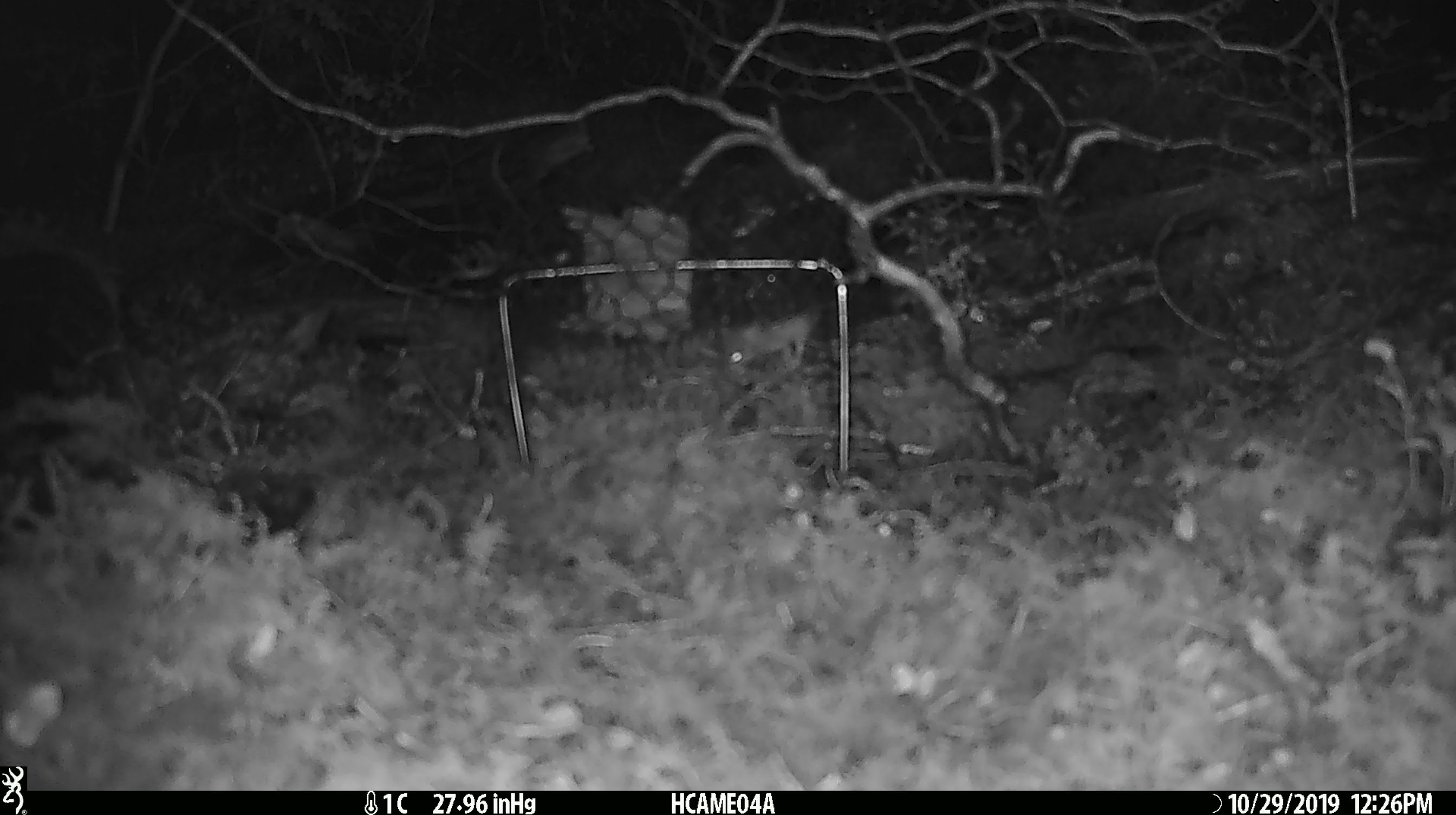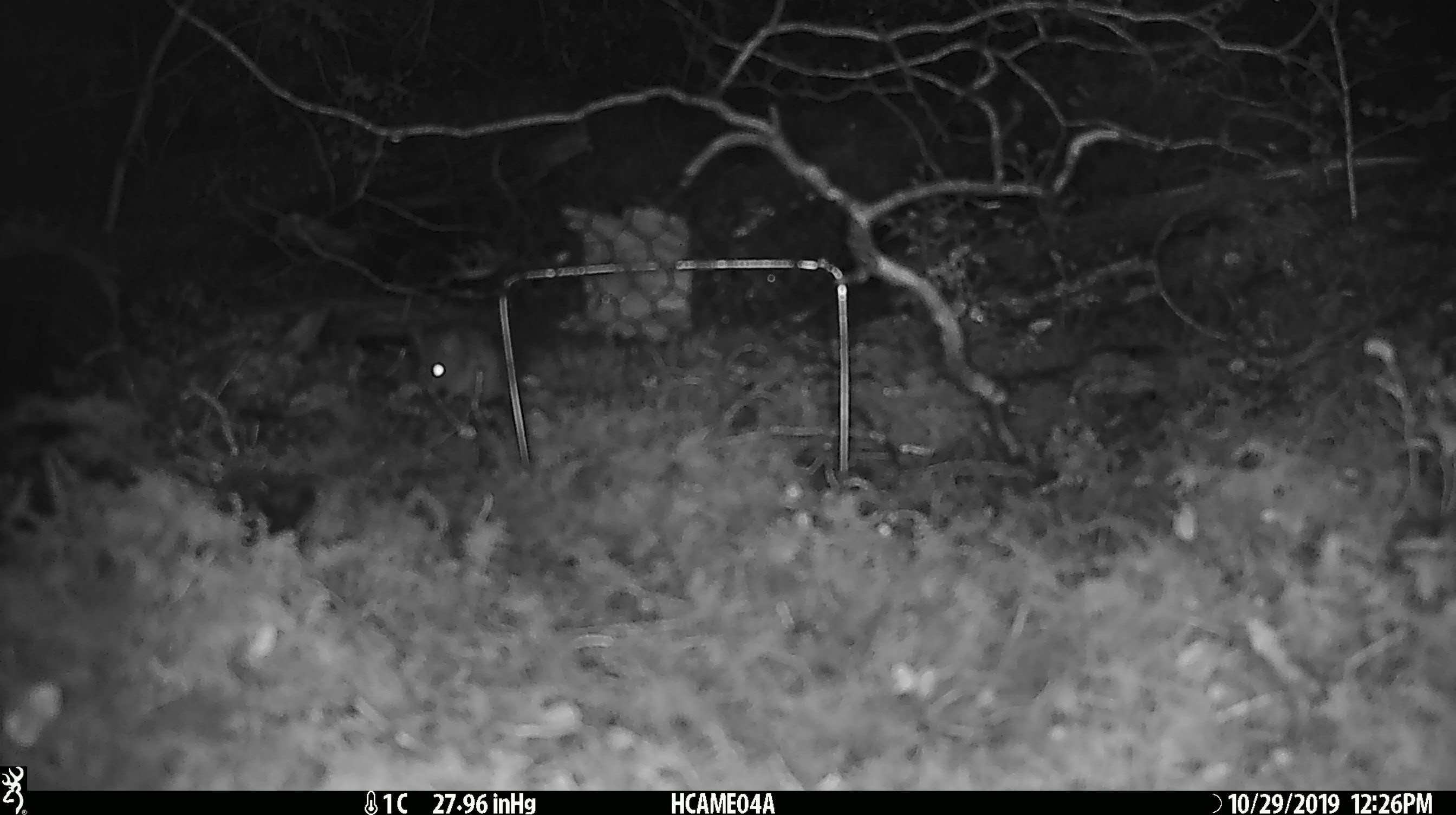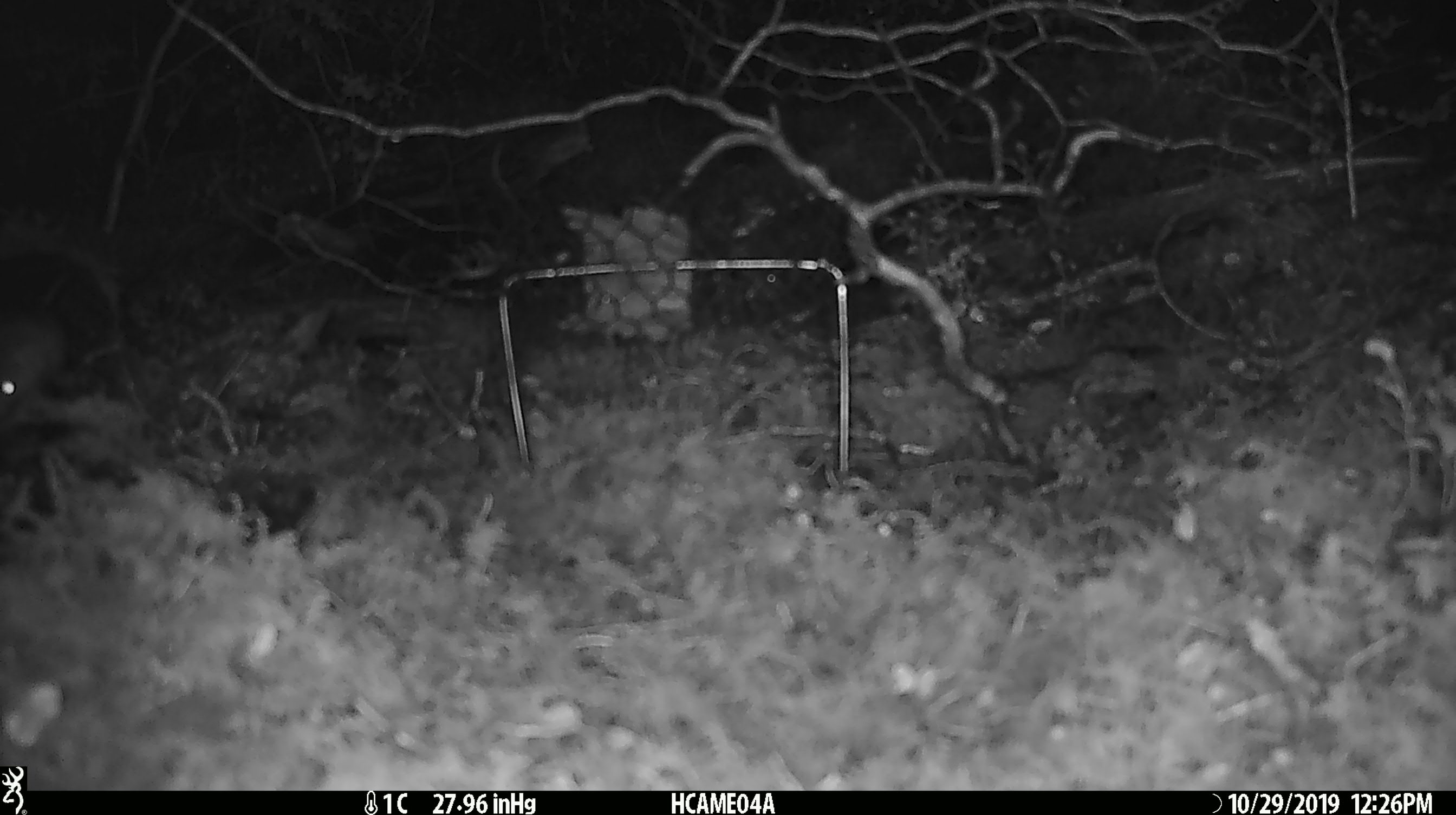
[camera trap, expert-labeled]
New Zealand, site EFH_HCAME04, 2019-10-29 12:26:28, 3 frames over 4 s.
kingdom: Animalia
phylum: Chordata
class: Mammalia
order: Rodentia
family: Muridae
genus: Mus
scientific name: Mus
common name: mouse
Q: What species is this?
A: Mouse (Mus).